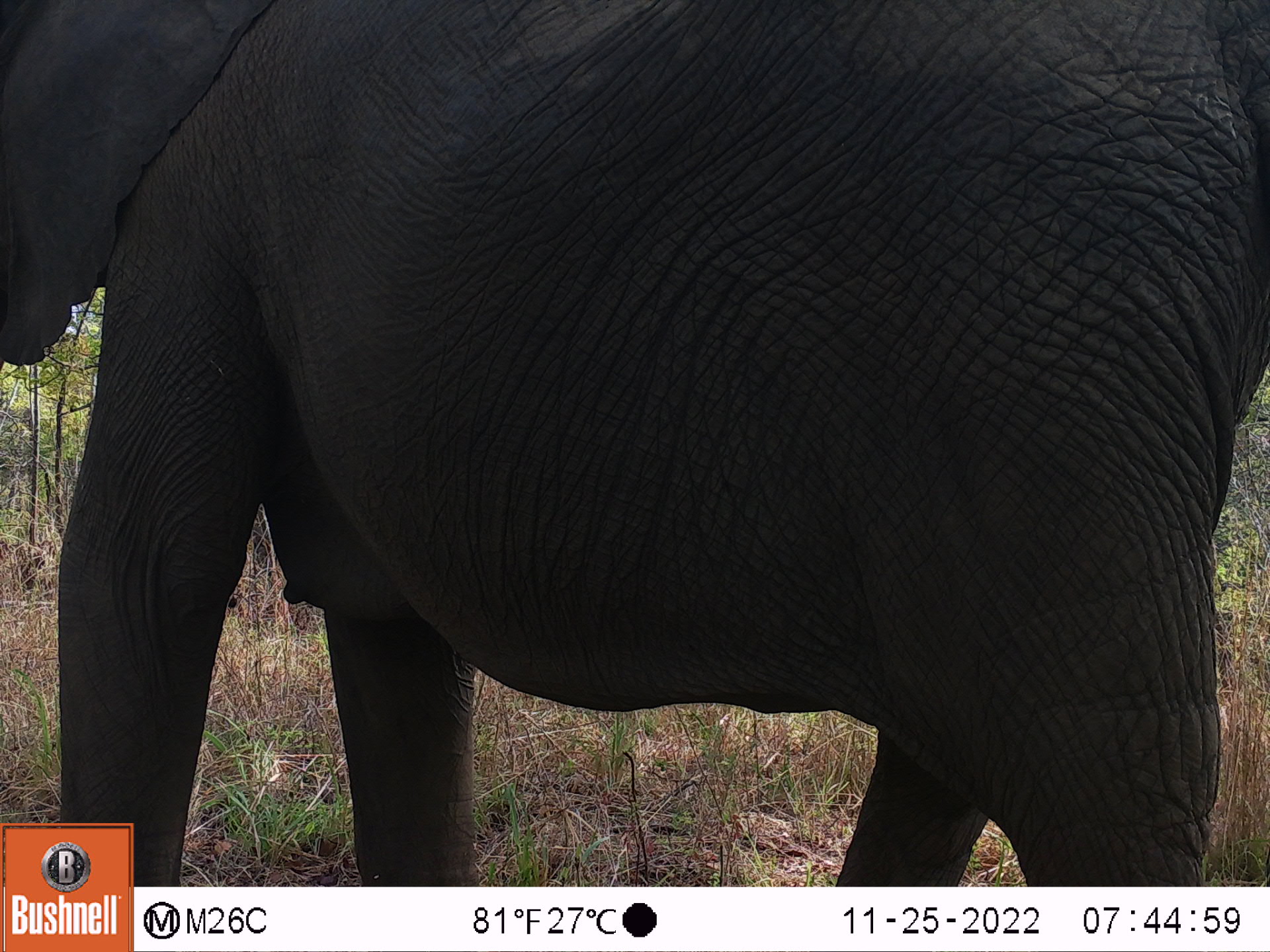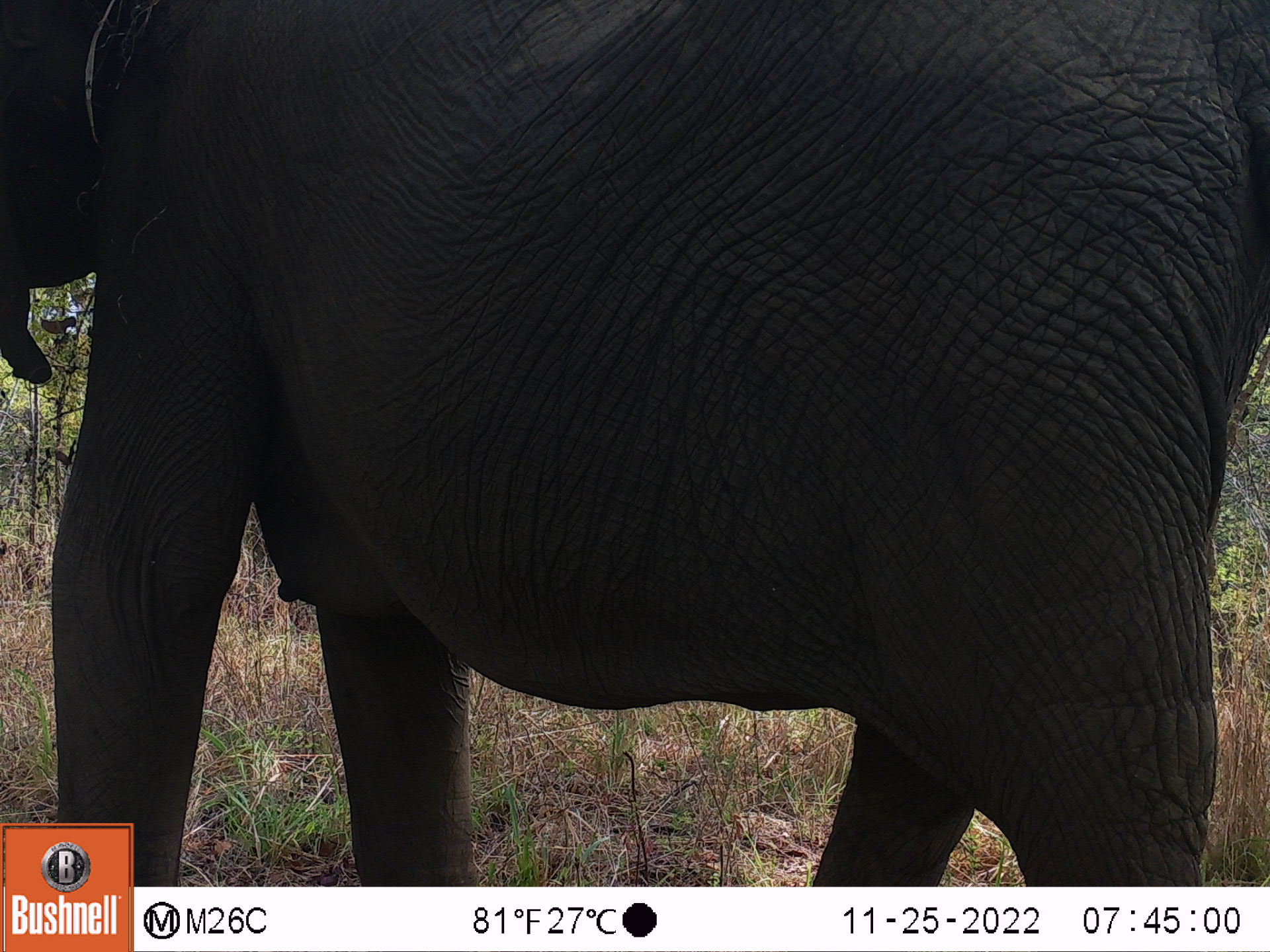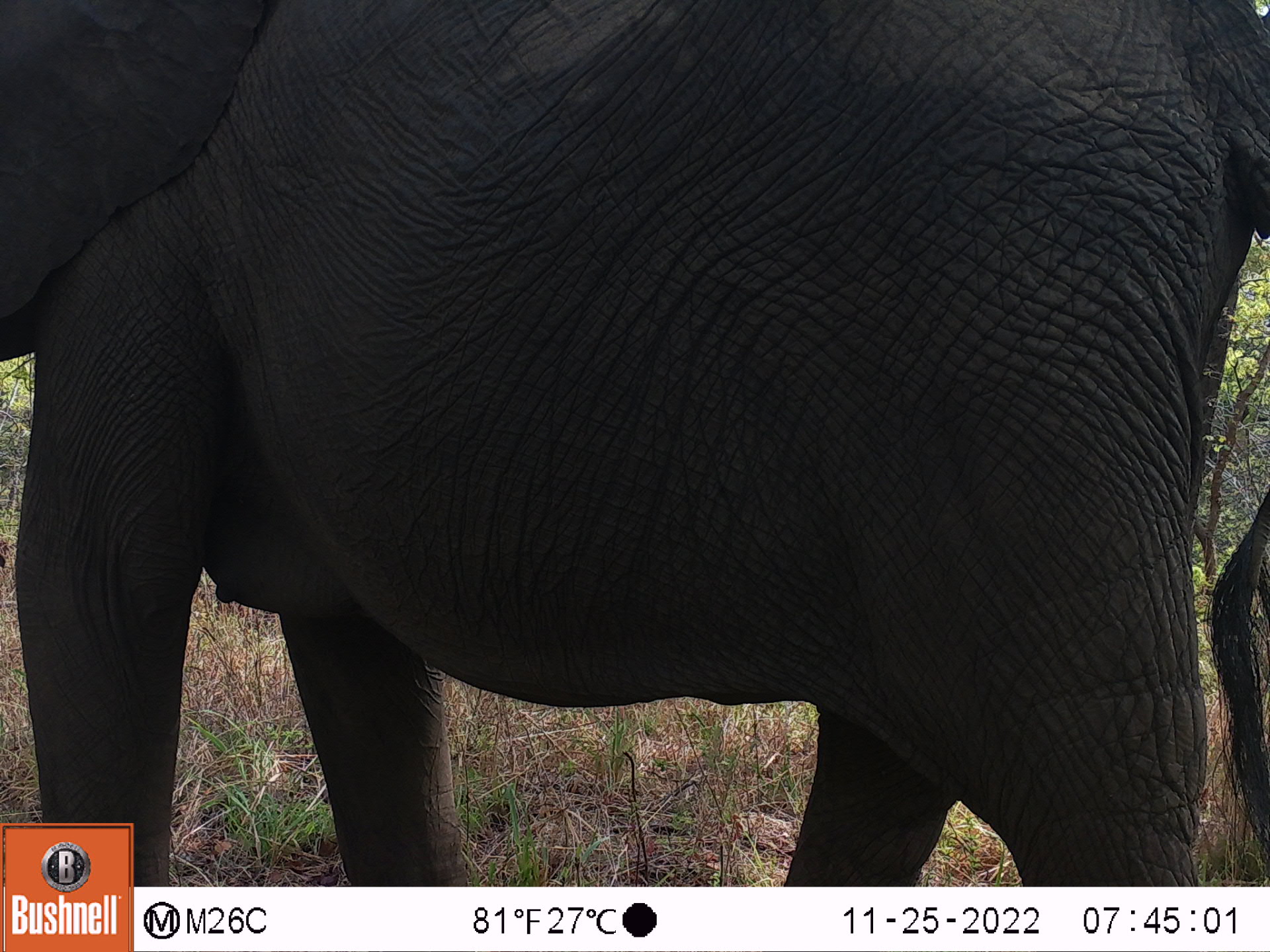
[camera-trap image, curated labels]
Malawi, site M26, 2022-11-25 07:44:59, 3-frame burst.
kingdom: Animalia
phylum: Chordata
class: Mammalia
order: Proboscidea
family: Elephantidae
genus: Loxodonta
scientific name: Loxodonta africana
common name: african savanna elephant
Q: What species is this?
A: African savanna elephant (Loxodonta africana).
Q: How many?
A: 1.